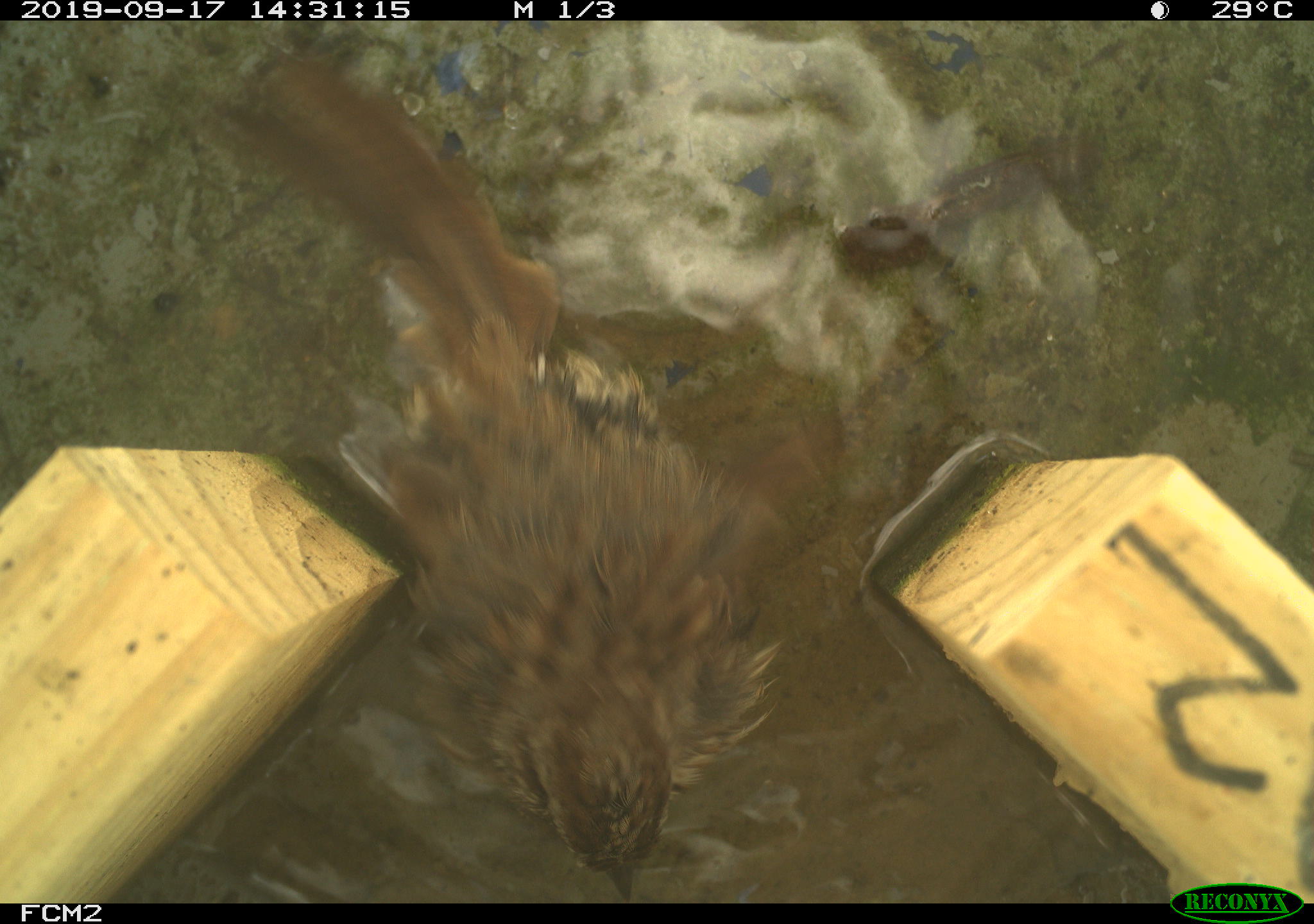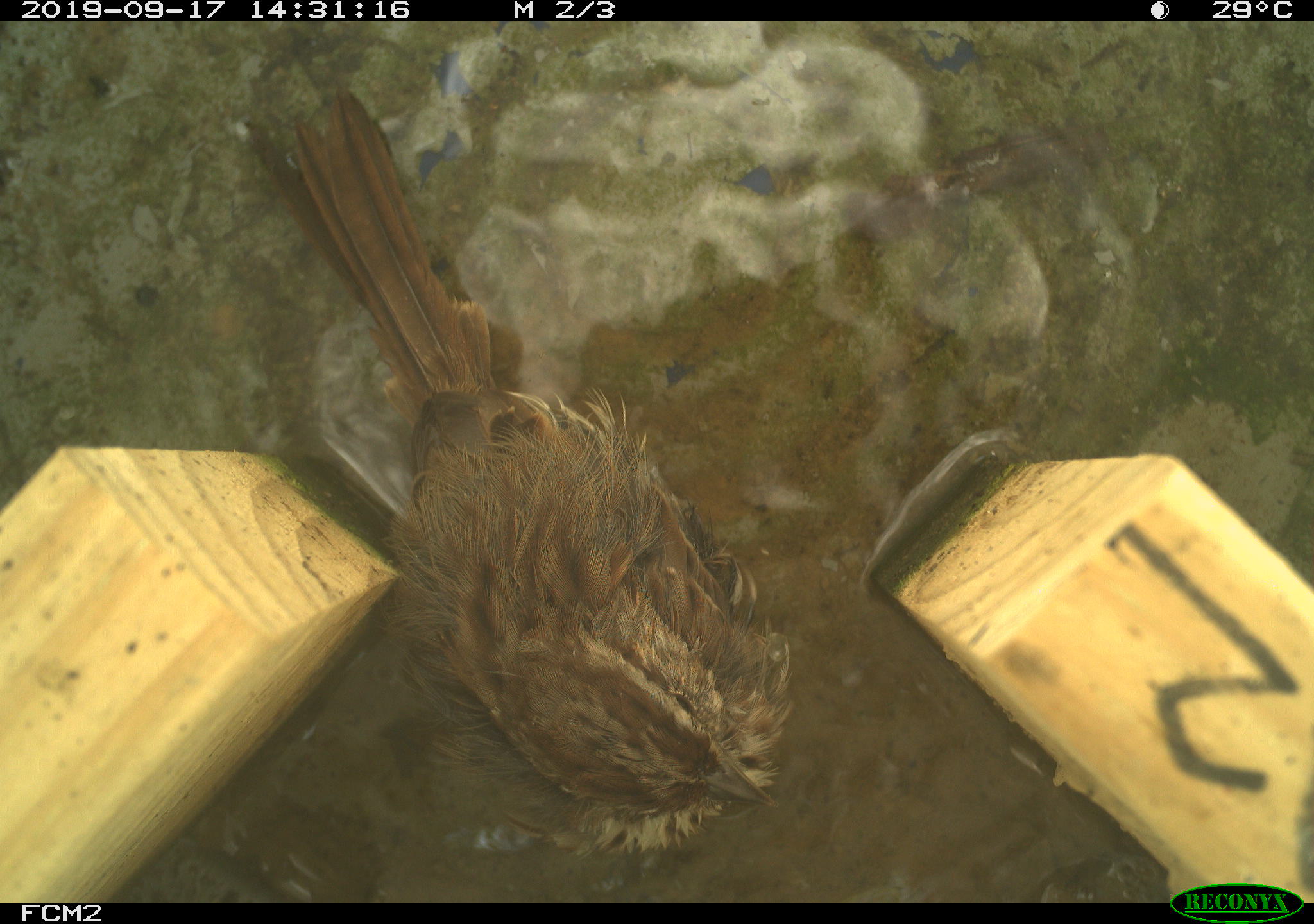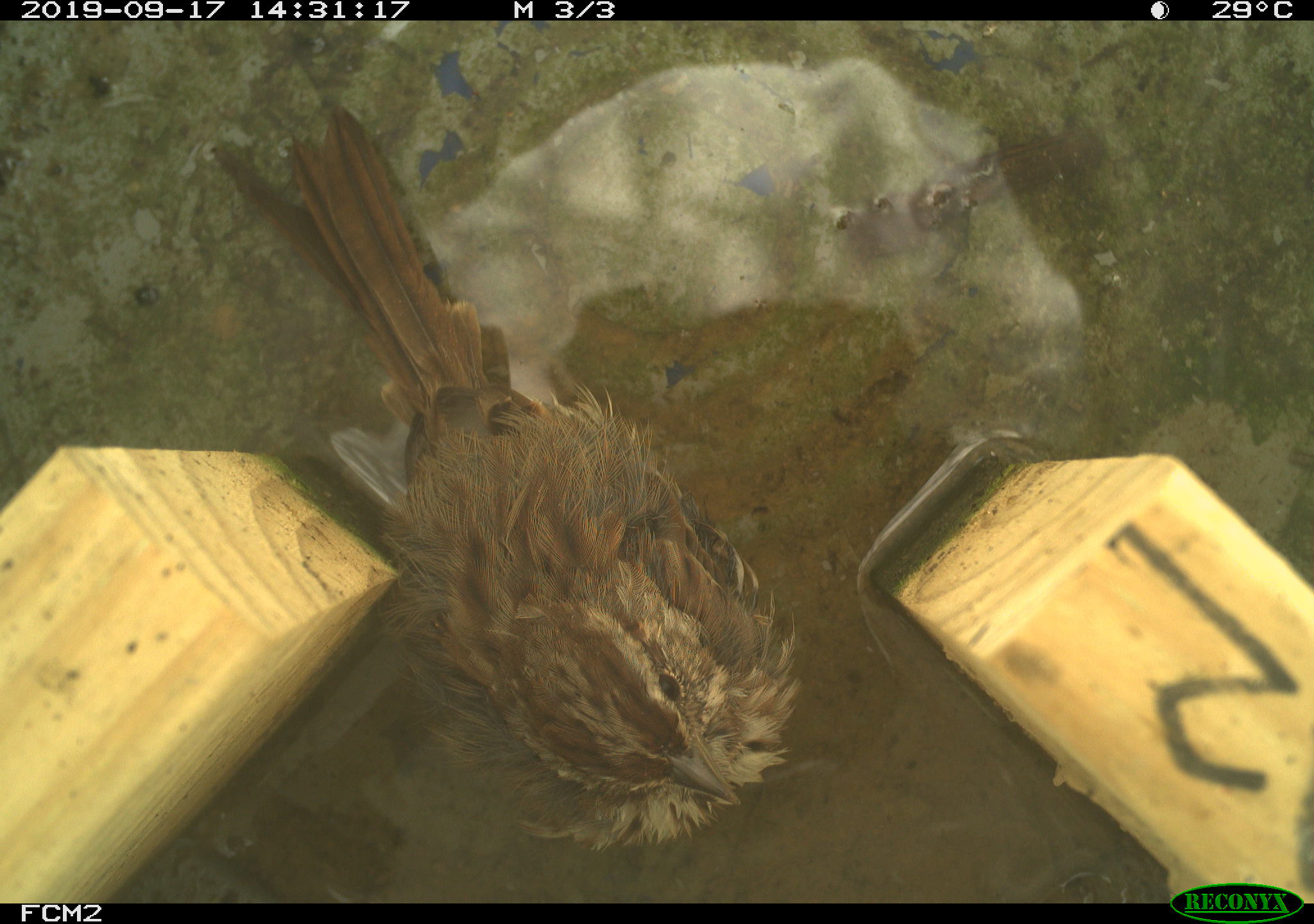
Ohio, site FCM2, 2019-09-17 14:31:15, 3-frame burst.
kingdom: Animalia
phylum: Chordata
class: Aves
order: Passeriformes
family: Passerellidae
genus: Melospiza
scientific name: Melospiza melodia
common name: song sparrow